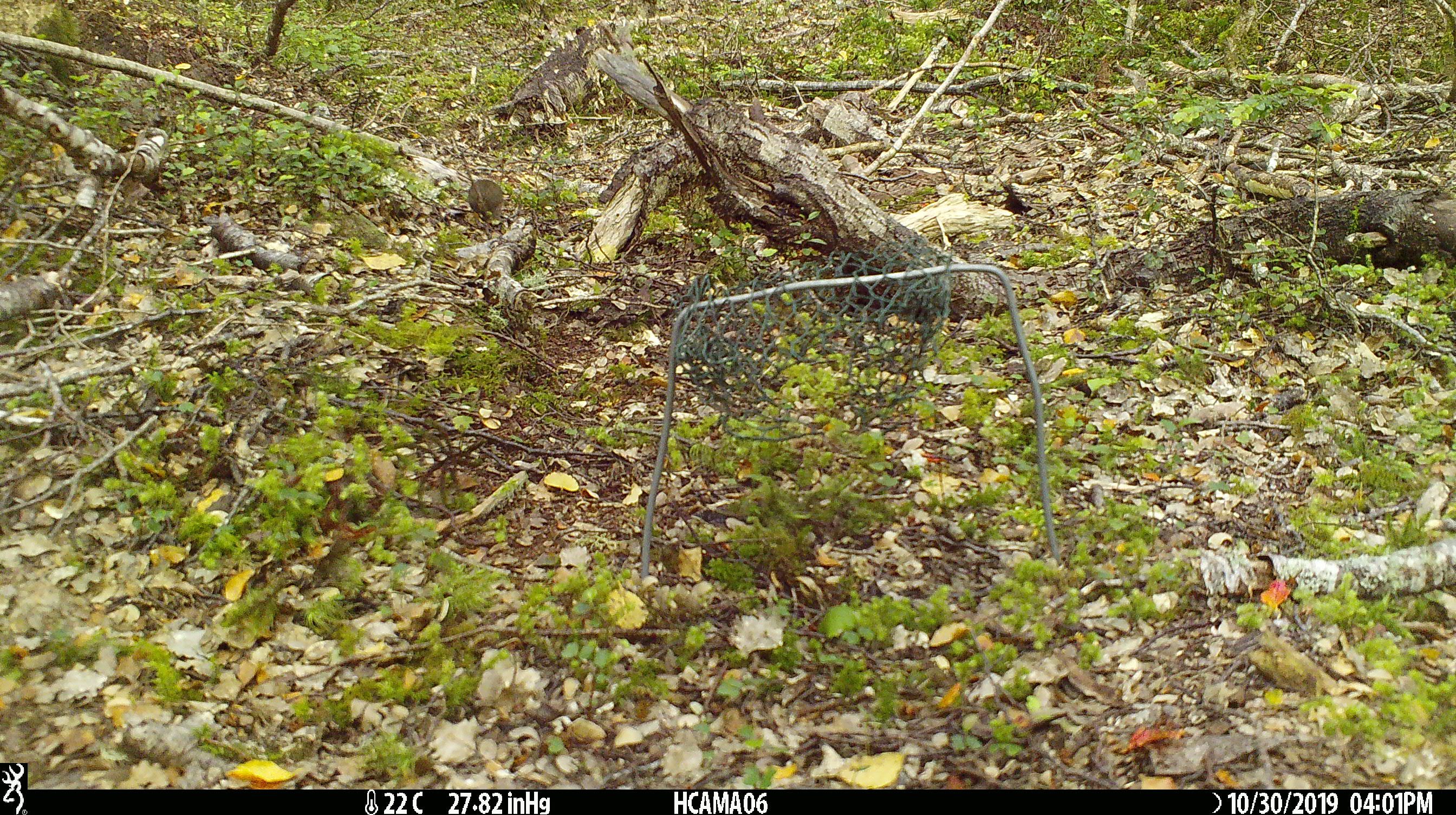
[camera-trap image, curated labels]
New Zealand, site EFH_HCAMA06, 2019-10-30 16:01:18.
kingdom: Animalia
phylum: Chordata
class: Mammalia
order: Rodentia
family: Muridae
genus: Mus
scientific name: Mus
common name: mouse